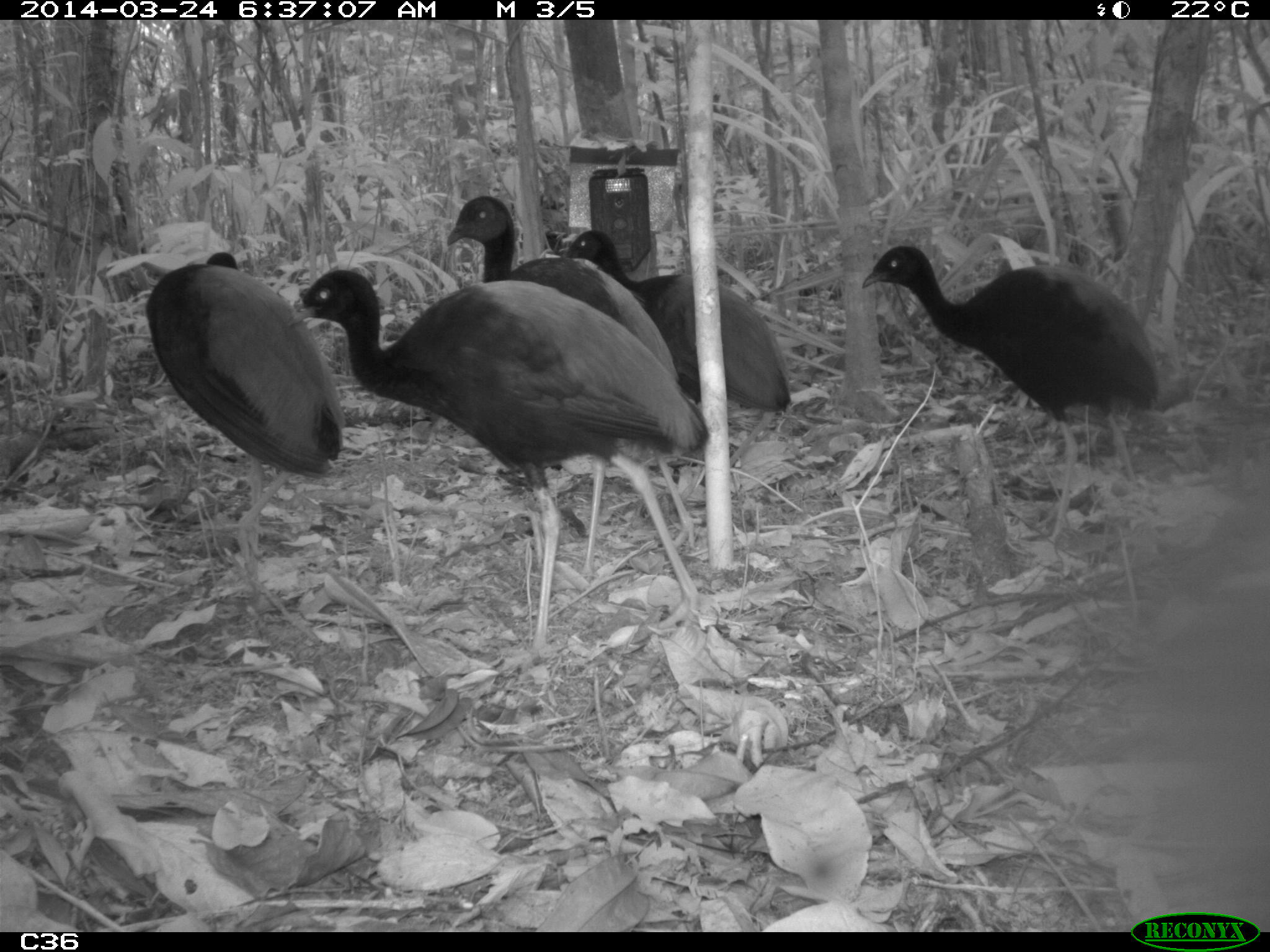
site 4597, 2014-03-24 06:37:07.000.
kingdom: Animalia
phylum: Chordata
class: Aves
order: Gruiformes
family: Psophiidae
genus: Psophia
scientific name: Psophia crepitans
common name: gray-winged trumpeter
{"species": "Psophia crepitans (gray-winged trumpeter)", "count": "9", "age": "adult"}